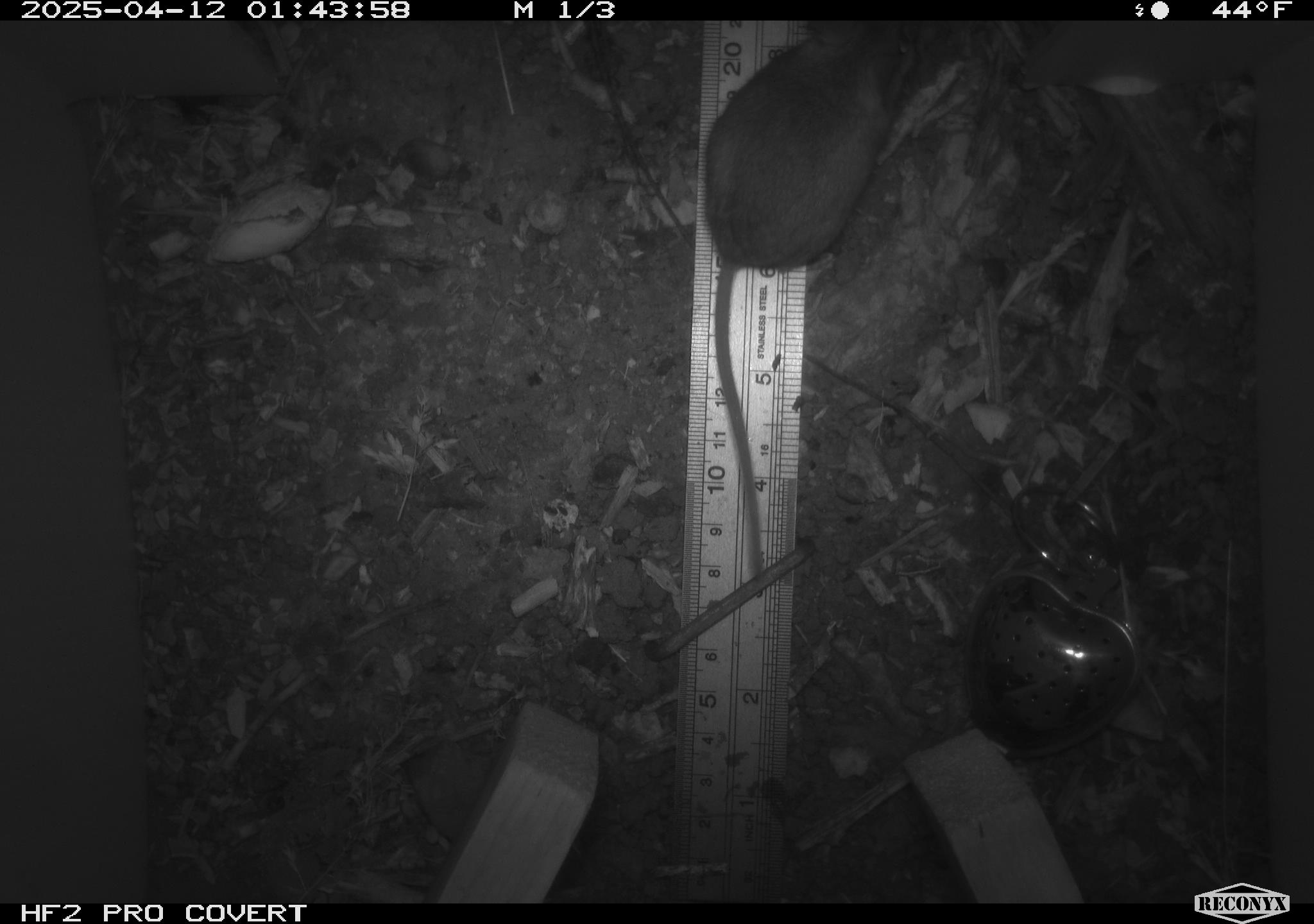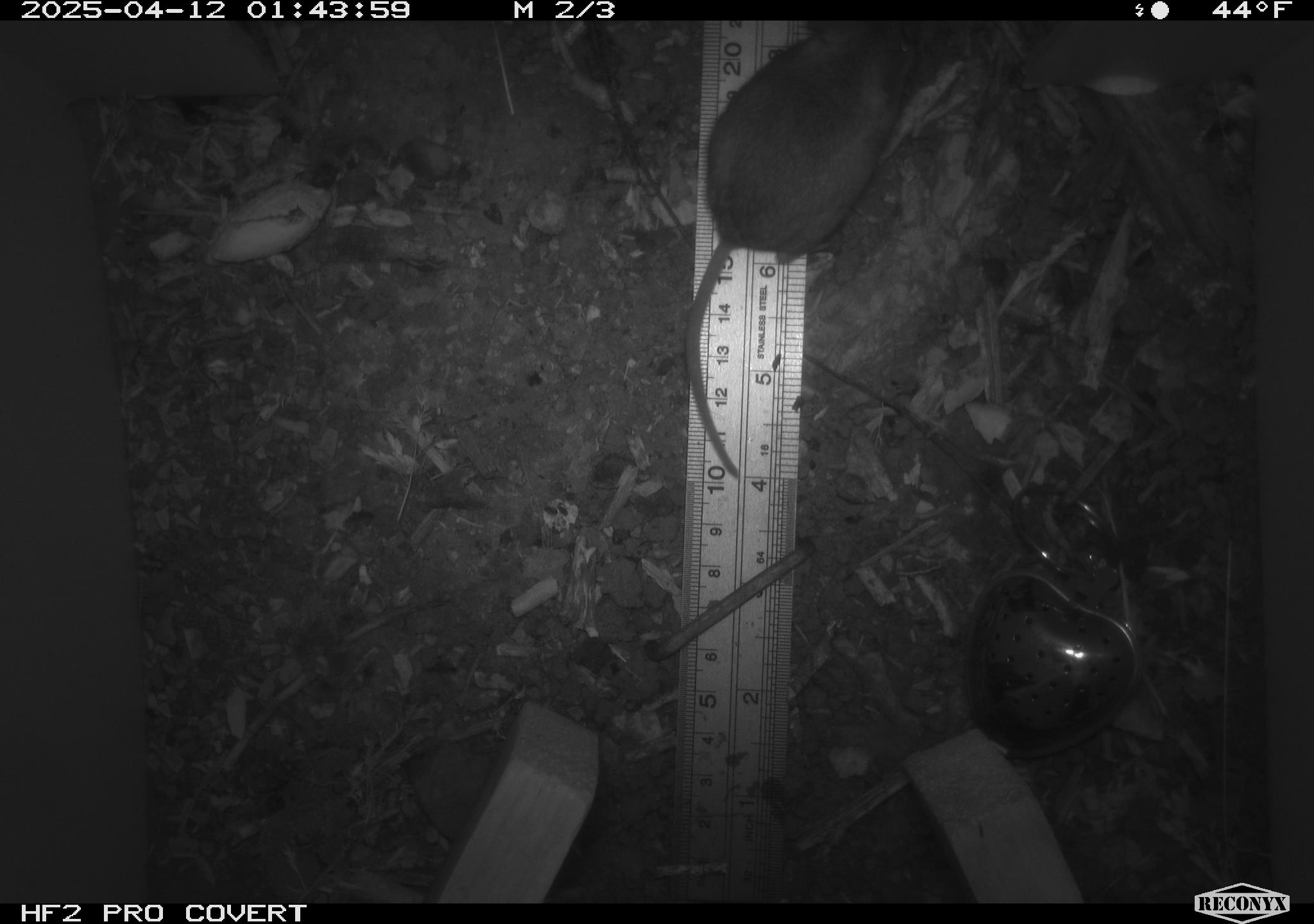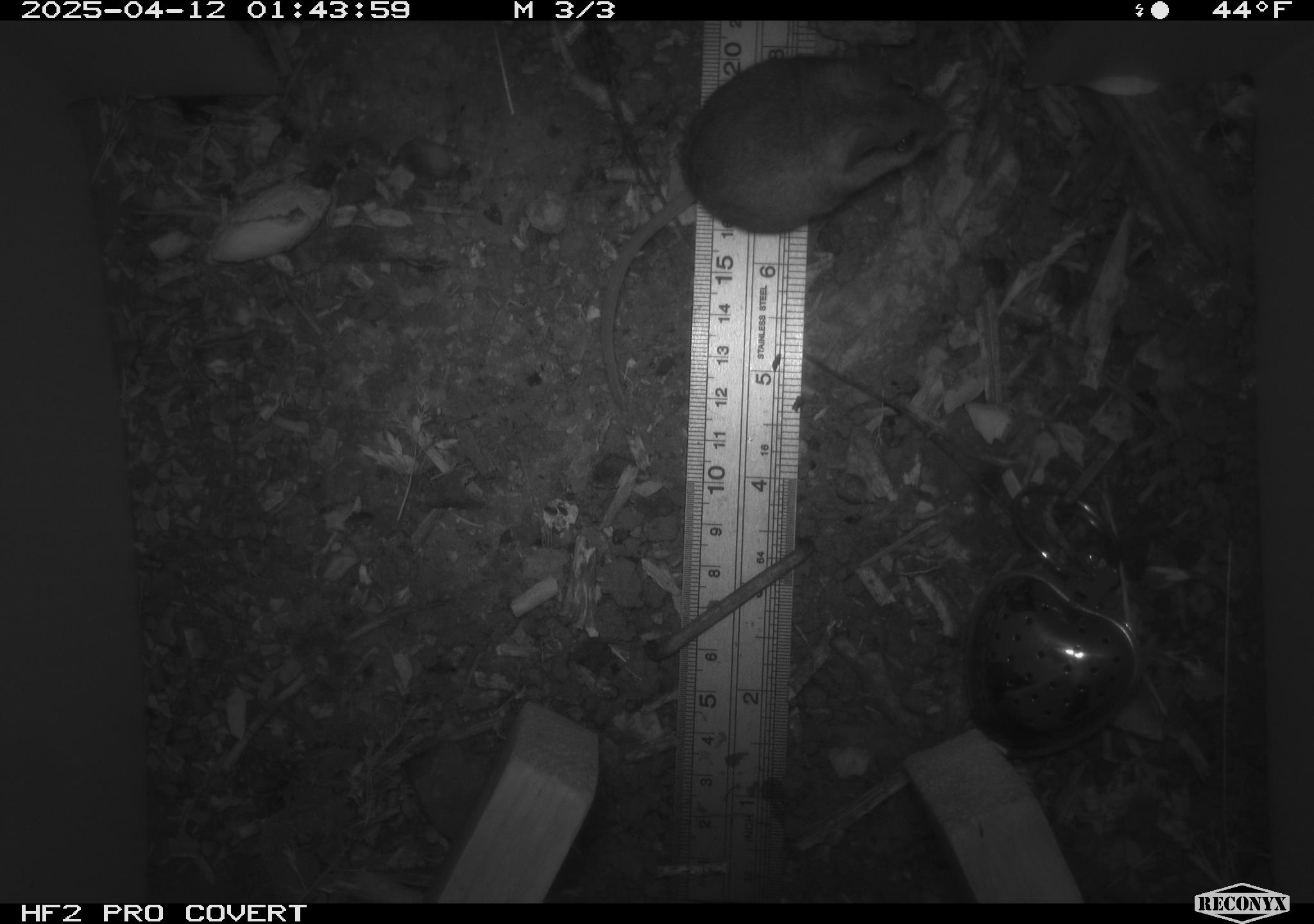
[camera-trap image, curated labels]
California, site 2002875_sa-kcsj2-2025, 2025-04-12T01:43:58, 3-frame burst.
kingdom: Animalia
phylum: Chordata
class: Mammalia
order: Rodentia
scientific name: Rodentia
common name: rodent